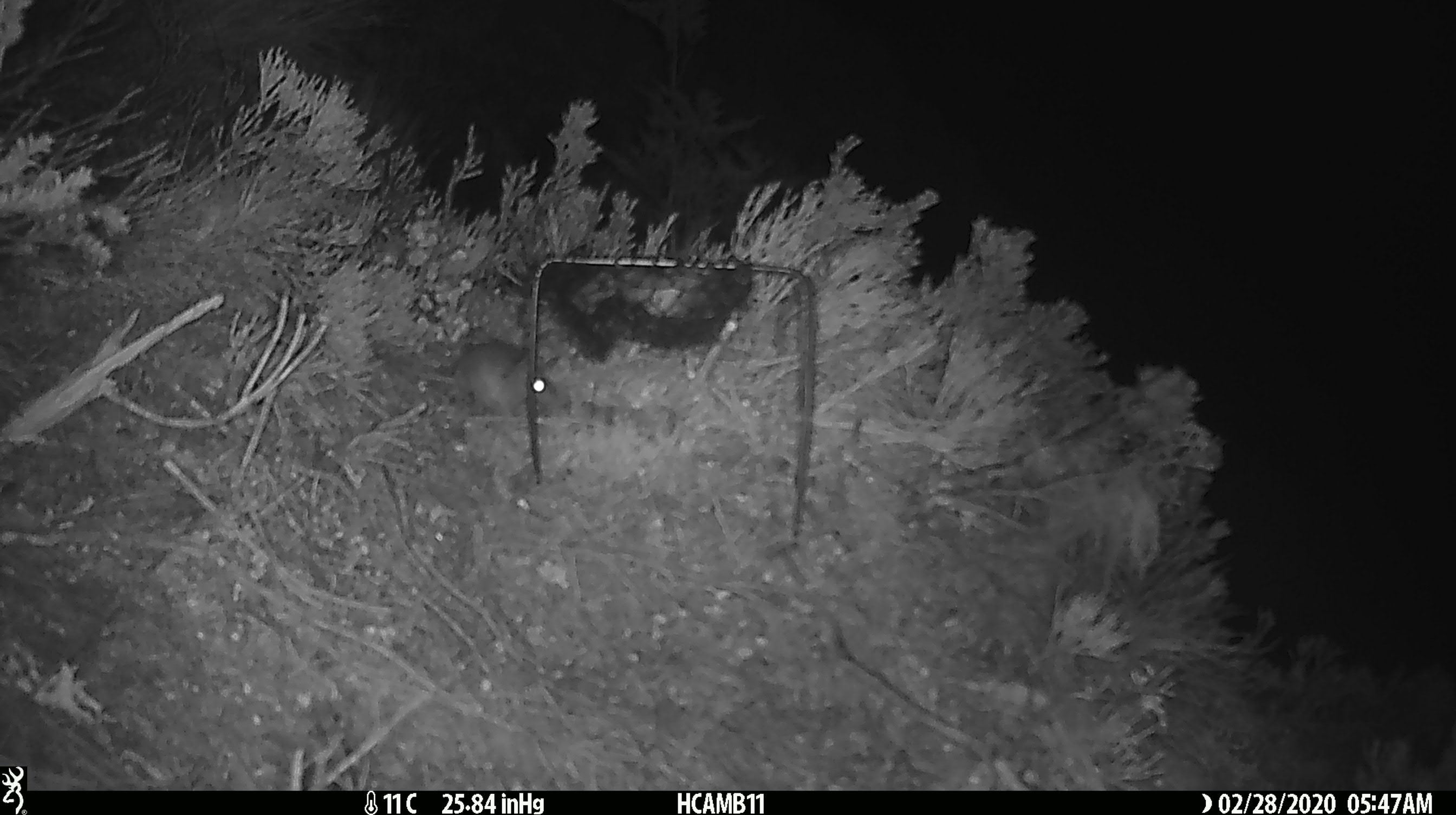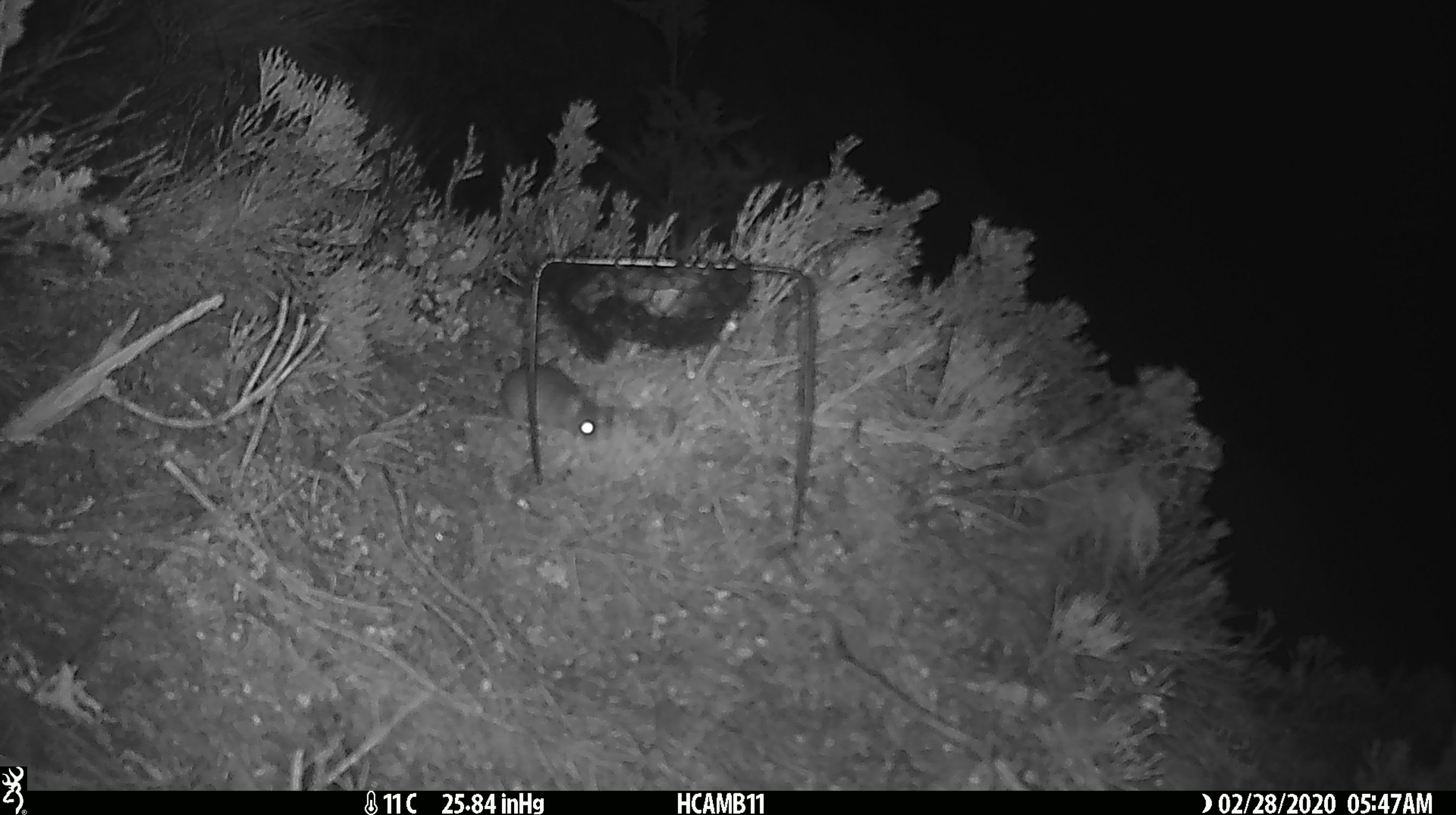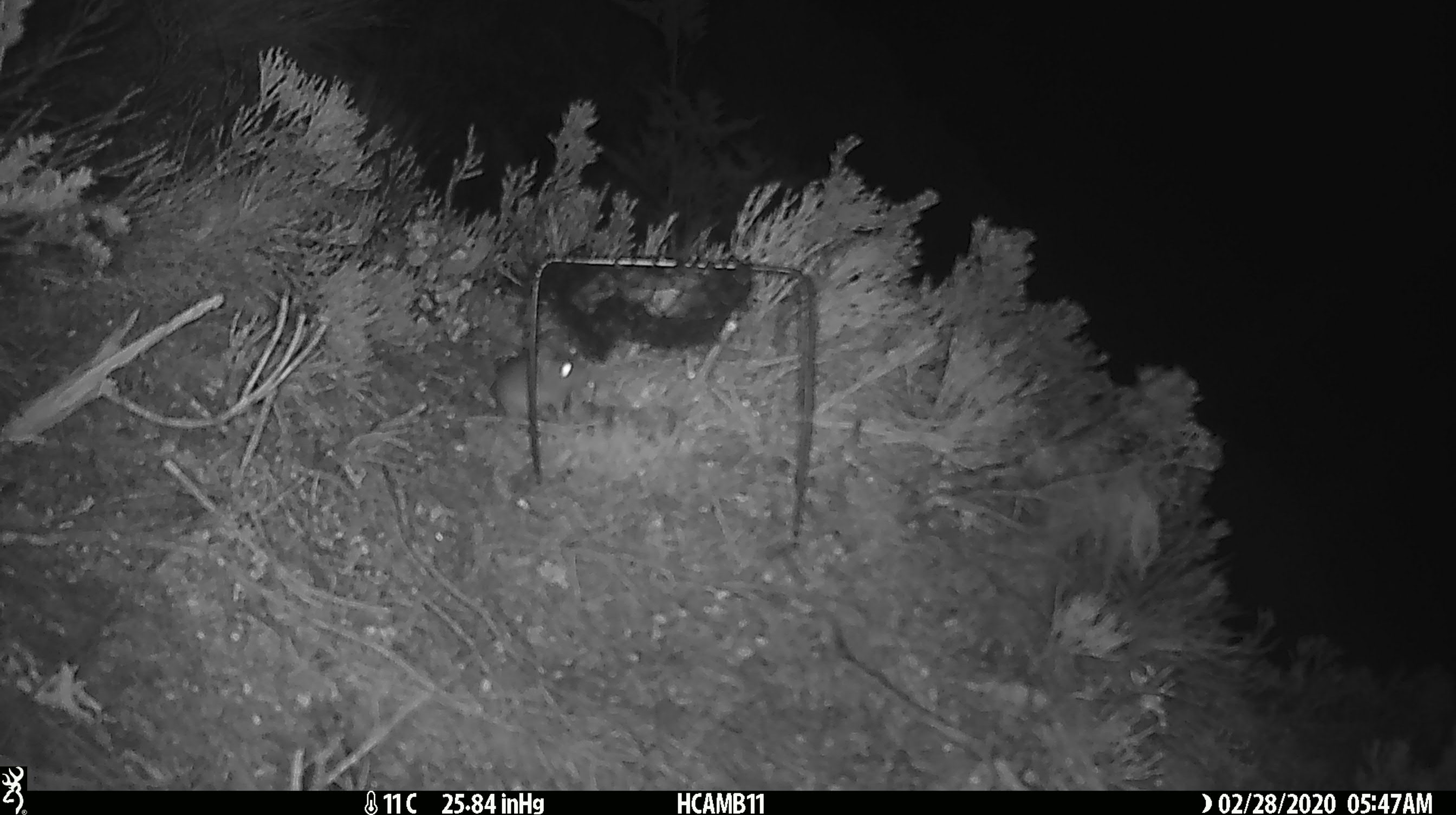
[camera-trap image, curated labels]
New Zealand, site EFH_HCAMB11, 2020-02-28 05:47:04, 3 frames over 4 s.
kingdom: Animalia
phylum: Chordata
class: Mammalia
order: Rodentia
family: Muridae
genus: Mus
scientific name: Mus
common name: mouse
Mouse (Mus).